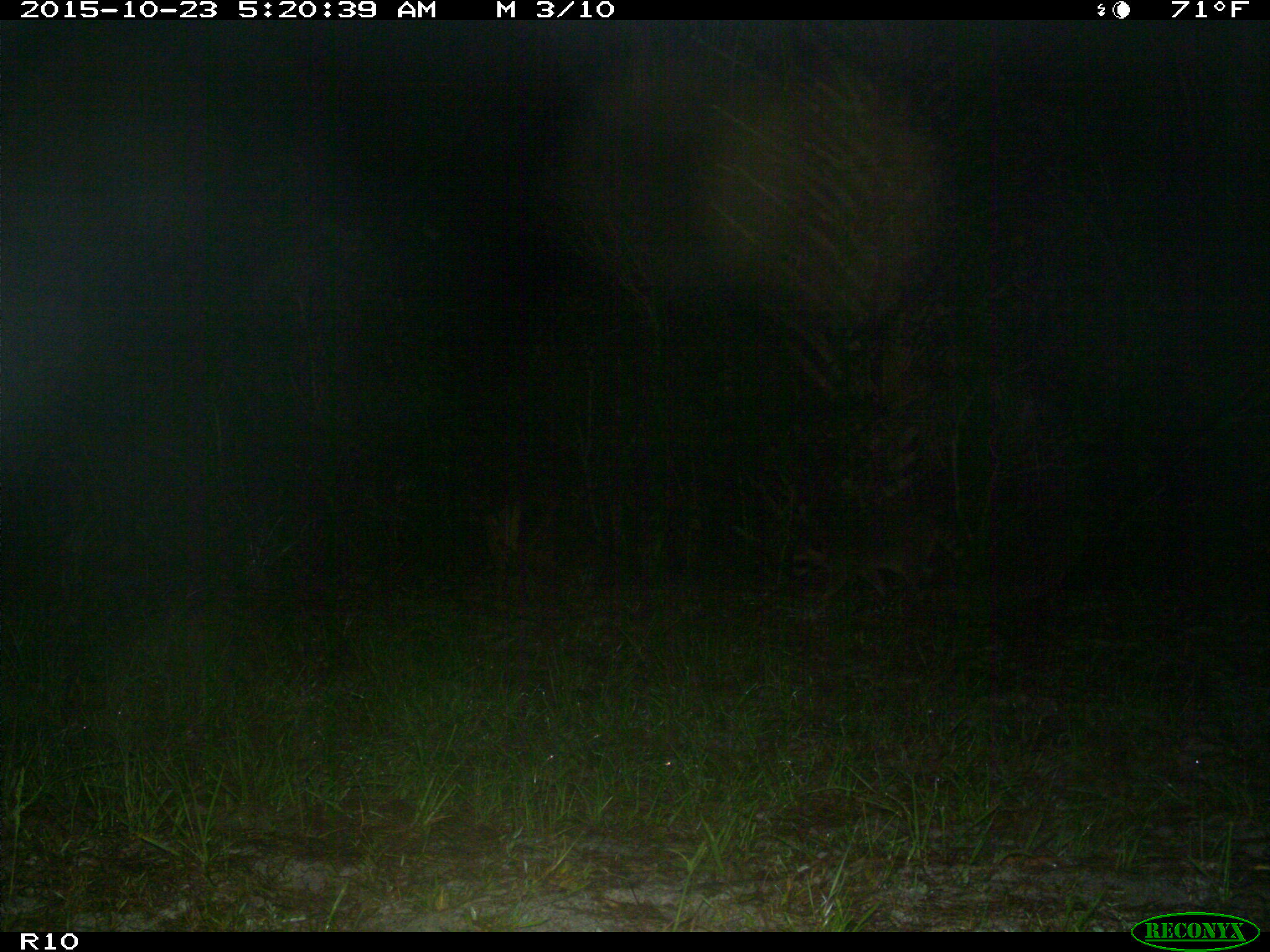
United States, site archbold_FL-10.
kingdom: Animalia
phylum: Chordata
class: Mammalia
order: Carnivora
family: Procyonidae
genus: Procyon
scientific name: Procyon lotor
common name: common raccoon